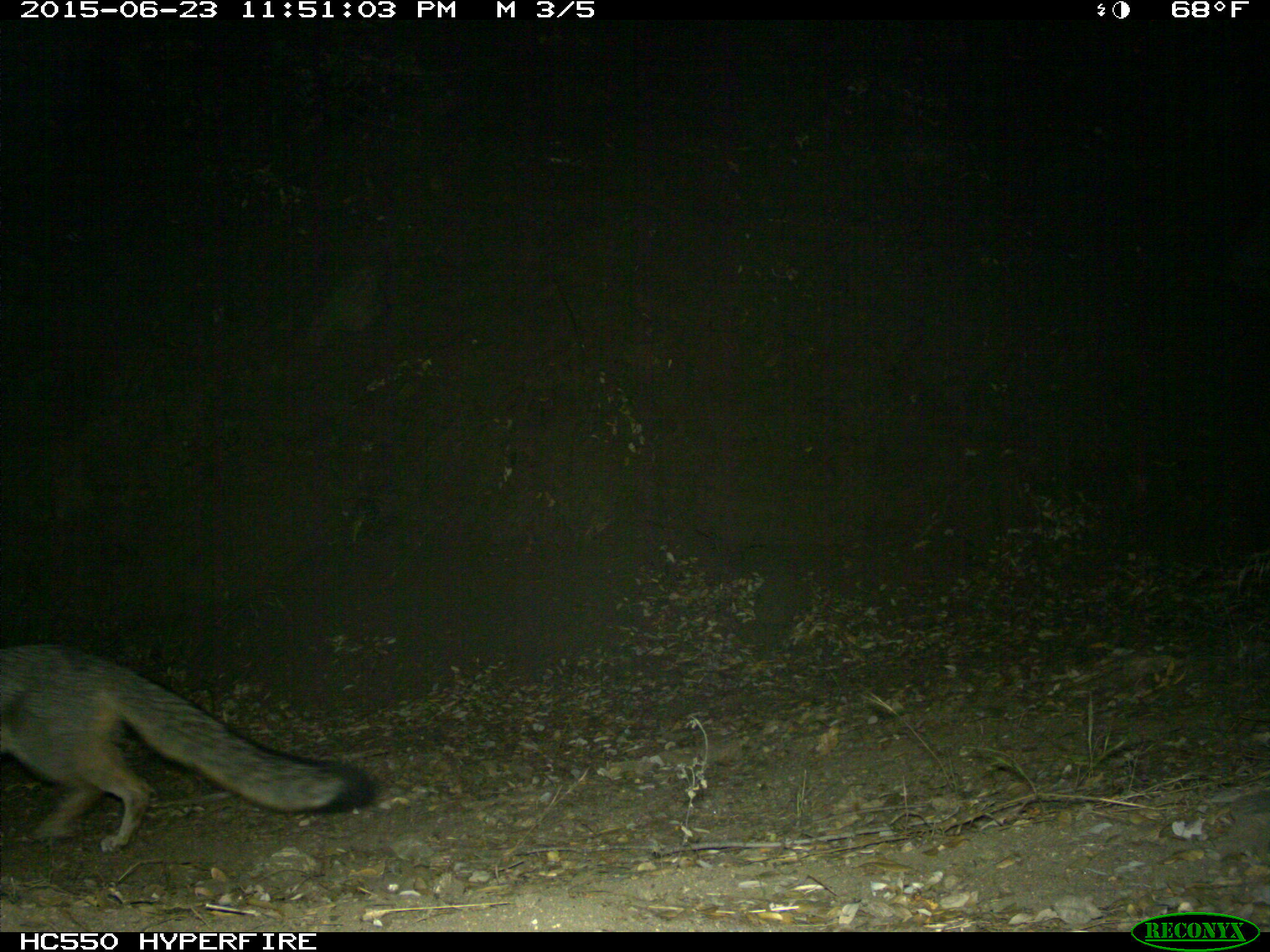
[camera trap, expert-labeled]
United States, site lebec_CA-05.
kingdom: Animalia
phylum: Chordata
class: Mammalia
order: Carnivora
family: Canidae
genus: Urocyon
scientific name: Urocyon cinereoargenteus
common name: gray fox